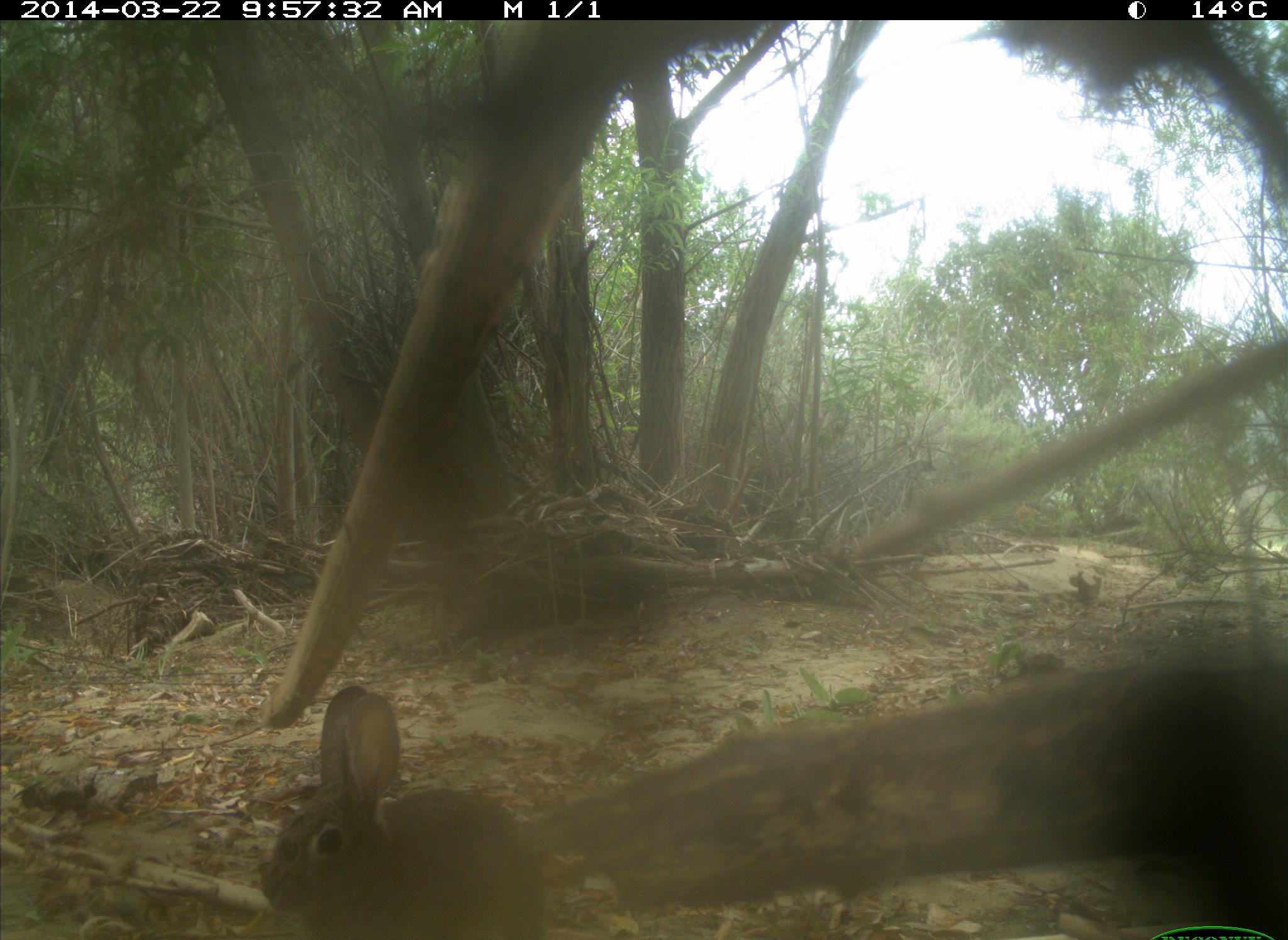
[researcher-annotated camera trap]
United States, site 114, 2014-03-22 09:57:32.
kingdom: Animalia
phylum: Chordata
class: Mammalia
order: Lagomorpha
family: Leporidae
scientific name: Leporidae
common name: rabbits and hares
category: rabbit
Rabbit (rabbits and hares) (Leporidae).